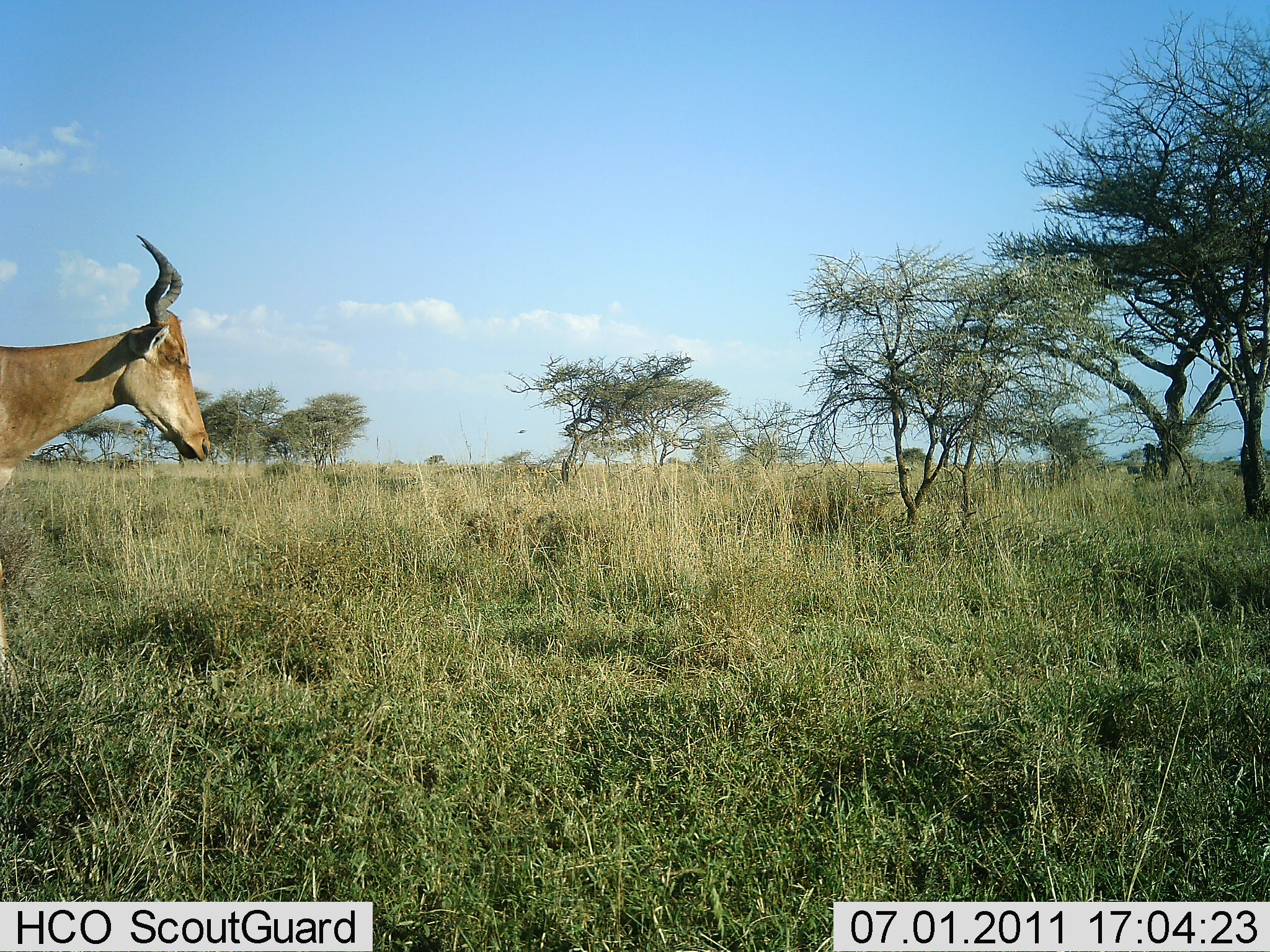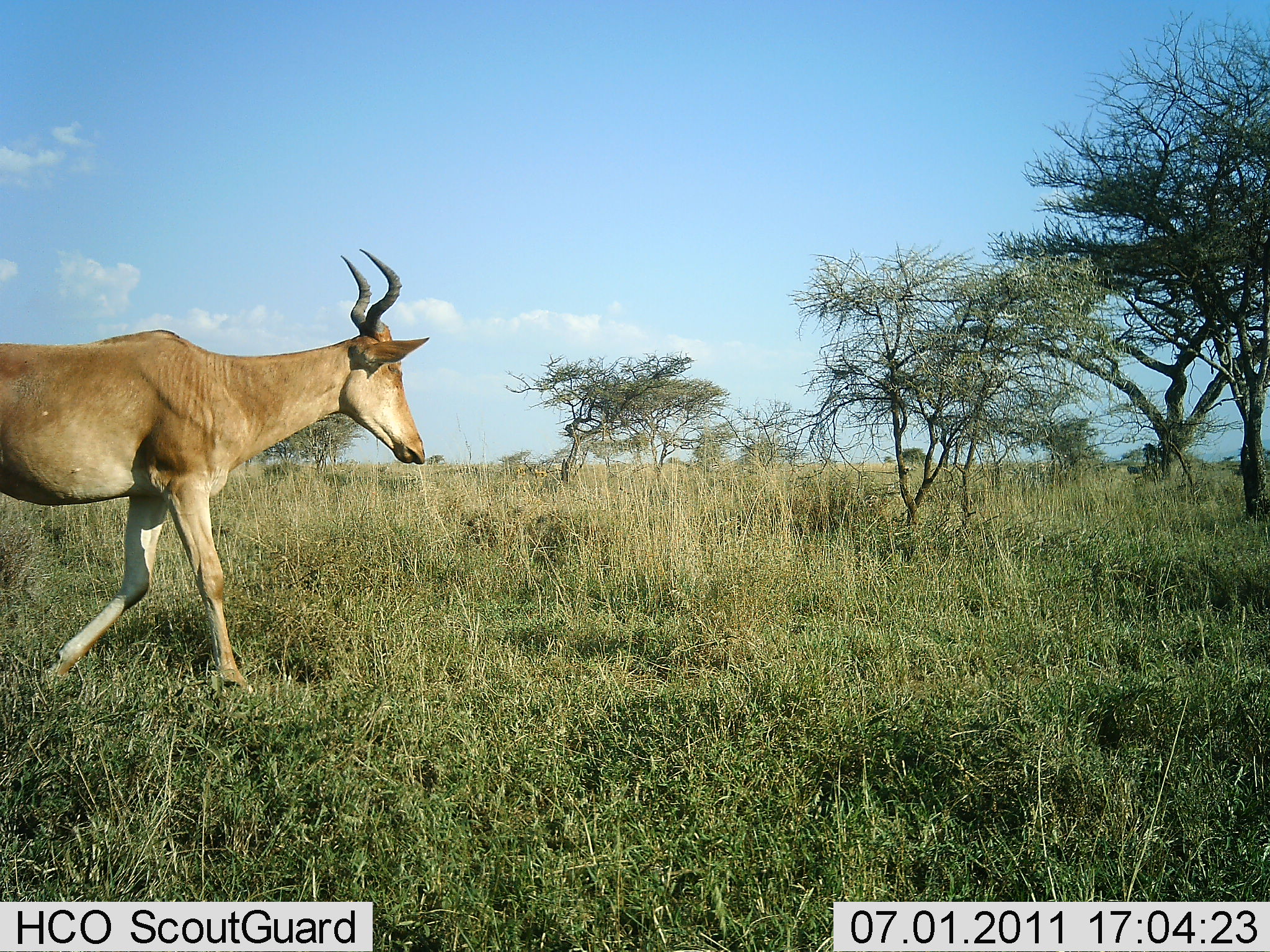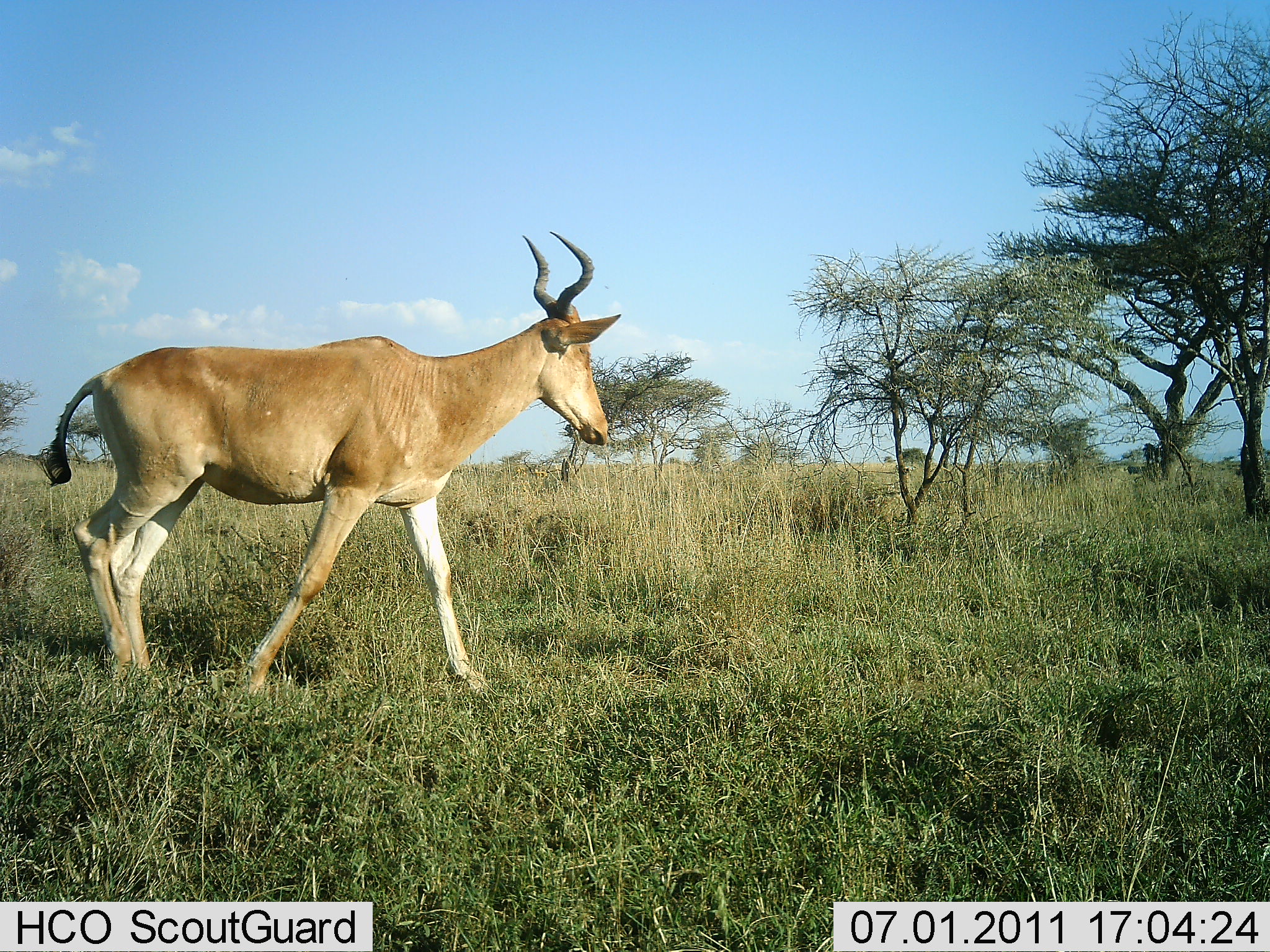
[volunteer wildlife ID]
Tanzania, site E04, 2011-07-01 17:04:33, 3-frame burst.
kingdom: Animalia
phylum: Chordata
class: Mammalia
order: Artiodactyla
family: Bovidae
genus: Alcelaphus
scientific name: Alcelaphus buselaphus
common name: hartebeest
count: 1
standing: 0%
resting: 0%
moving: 100%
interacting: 0%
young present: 0%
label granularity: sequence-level